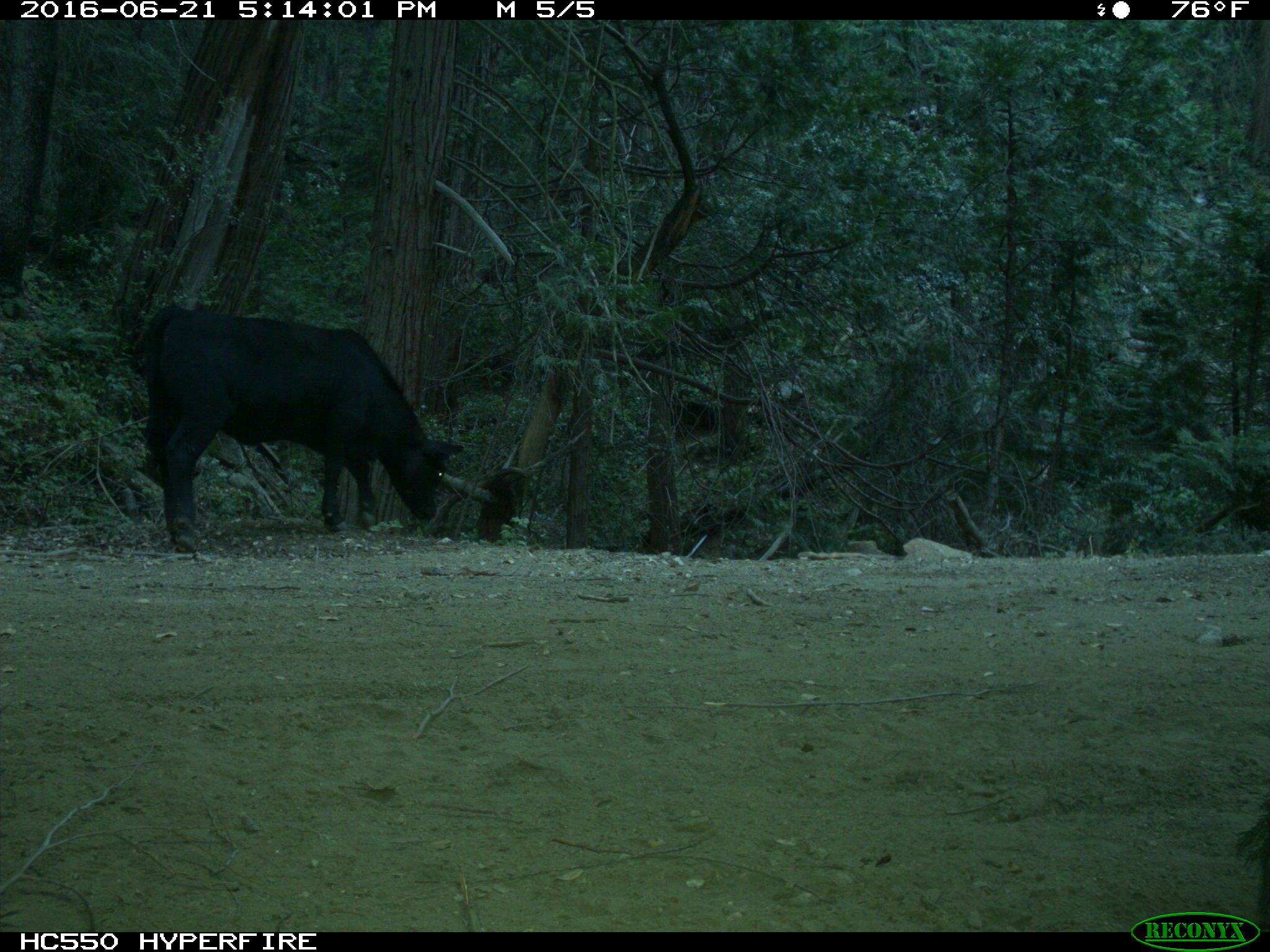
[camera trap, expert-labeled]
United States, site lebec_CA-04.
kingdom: Animalia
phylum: Chordata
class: Mammalia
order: Artiodactyla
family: Bovidae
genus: Bos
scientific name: Bos taurus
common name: domestic cow